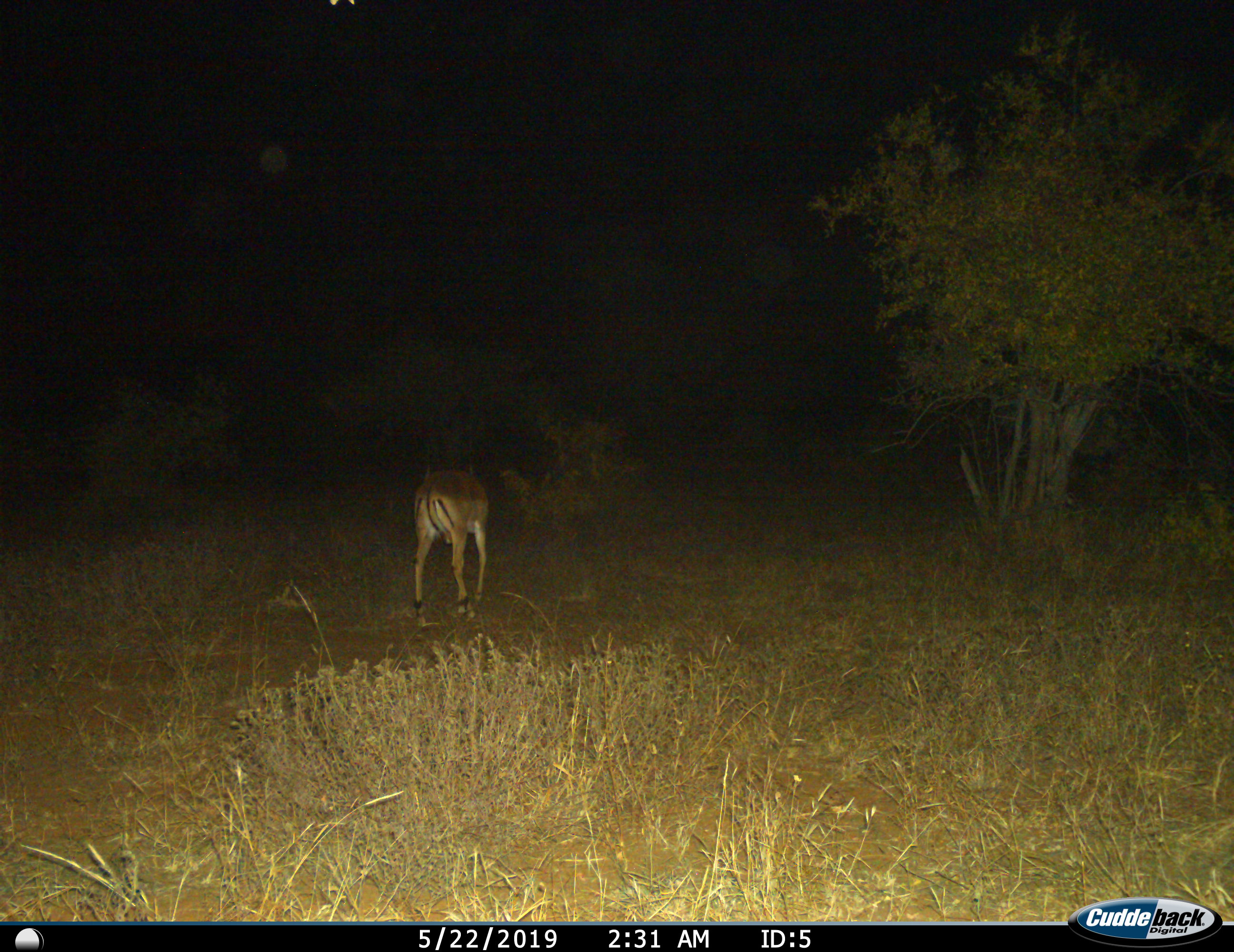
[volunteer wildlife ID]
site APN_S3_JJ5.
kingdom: Animalia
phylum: Chordata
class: Mammalia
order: Artiodactyla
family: Bovidae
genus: Aepyceros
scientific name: Aepyceros melampus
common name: impala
Impala (Aepyceros melampus), count 1. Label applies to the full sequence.